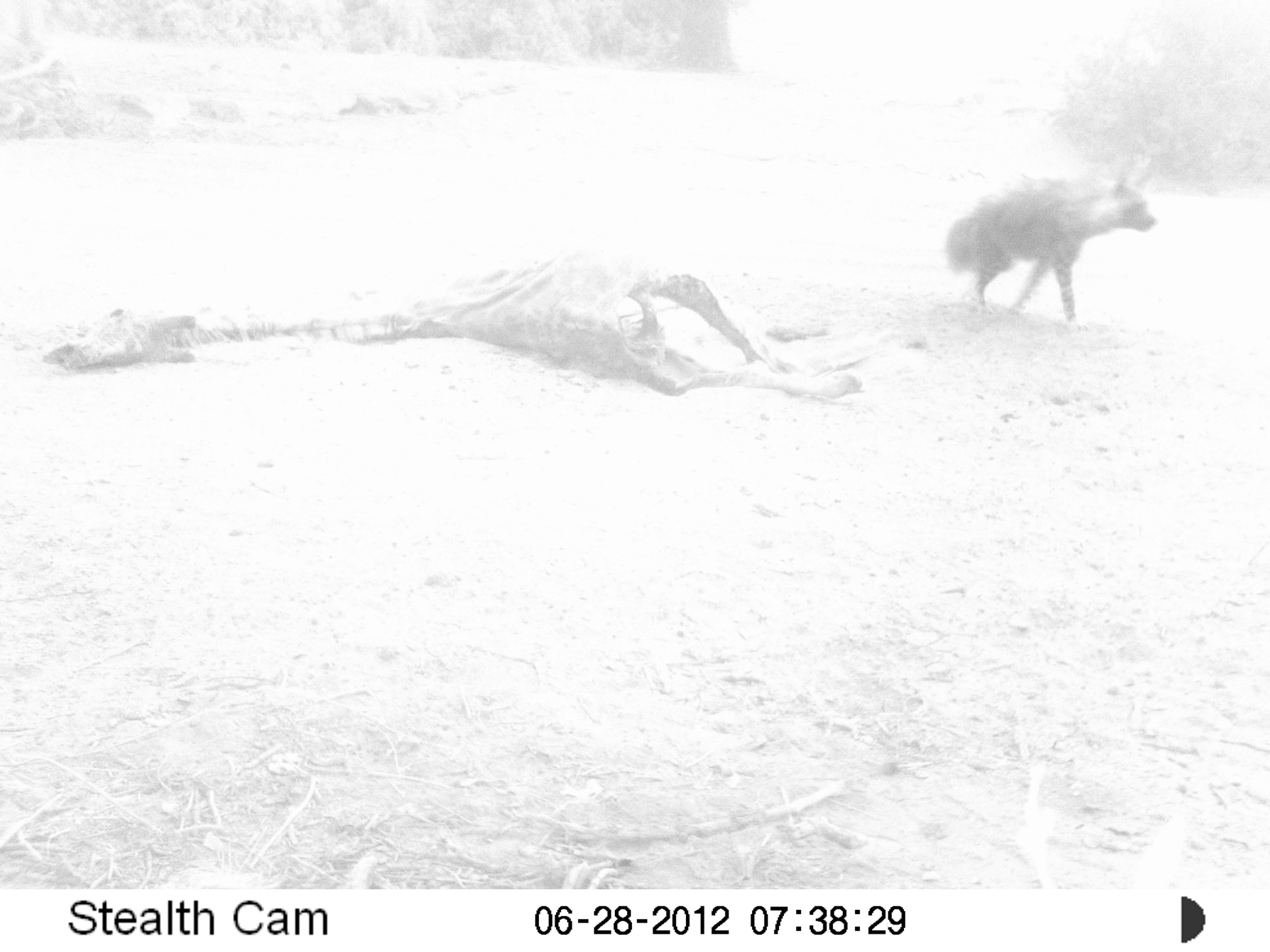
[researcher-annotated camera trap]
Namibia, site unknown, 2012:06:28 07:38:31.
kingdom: Animalia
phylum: Chordata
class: Mammalia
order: Carnivora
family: Hyaenidae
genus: Parahyaena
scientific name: Parahyaena brunnea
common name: brown hyena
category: hyaena brunnea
Hyaena brunnea (brown hyena) (Parahyaena brunnea).